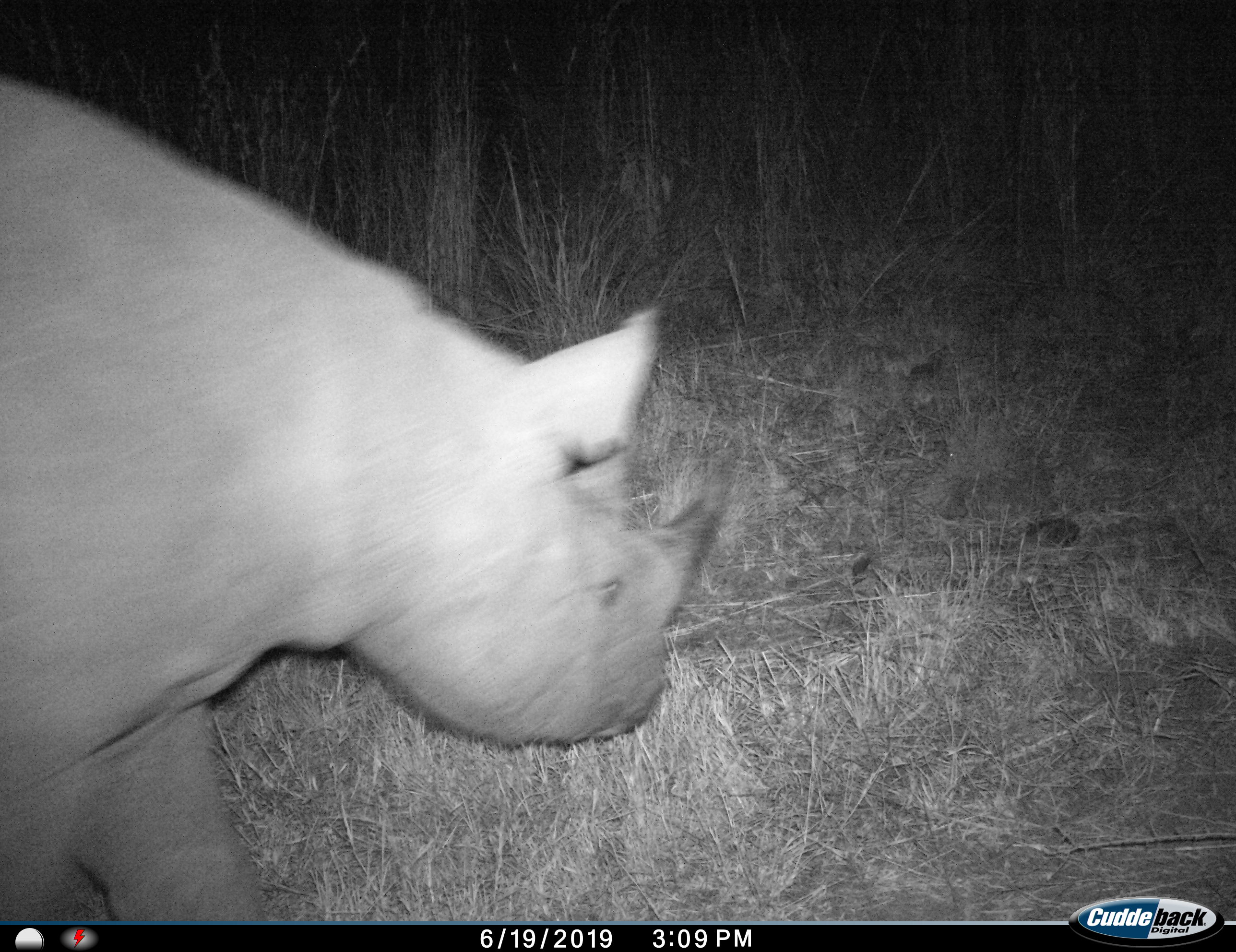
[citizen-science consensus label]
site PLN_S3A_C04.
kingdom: Animalia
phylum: Chordata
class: Mammalia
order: Perissodactyla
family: Rhinocerotidae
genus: Diceros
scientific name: Diceros bicornis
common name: black rhinoceros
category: rhinocerosblack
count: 1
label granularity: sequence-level